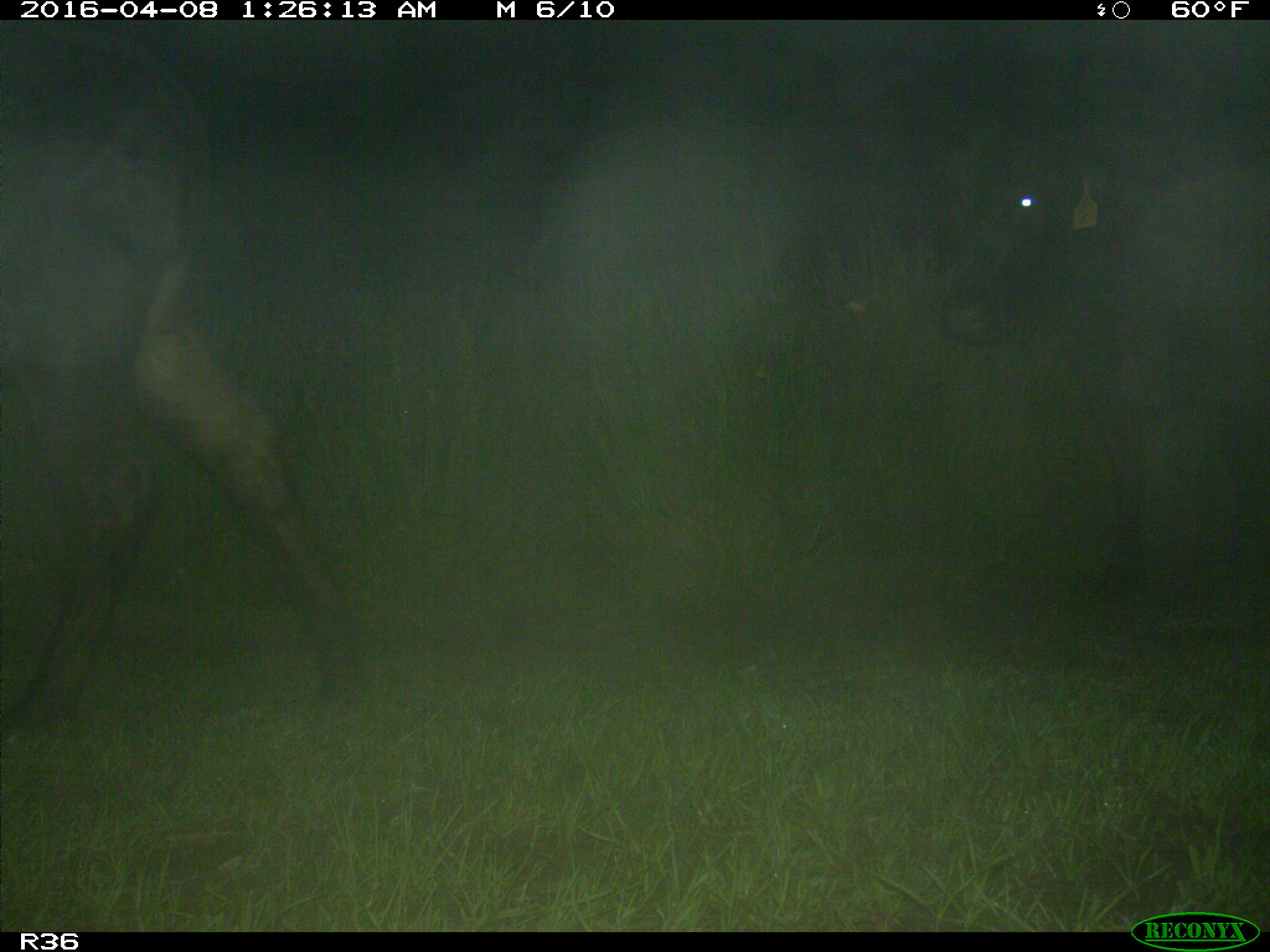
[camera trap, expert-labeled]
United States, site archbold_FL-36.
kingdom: Animalia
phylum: Chordata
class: Mammalia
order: Artiodactyla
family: Bovidae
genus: Bos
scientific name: Bos taurus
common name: domestic cow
Bos taurus (domestic cow).